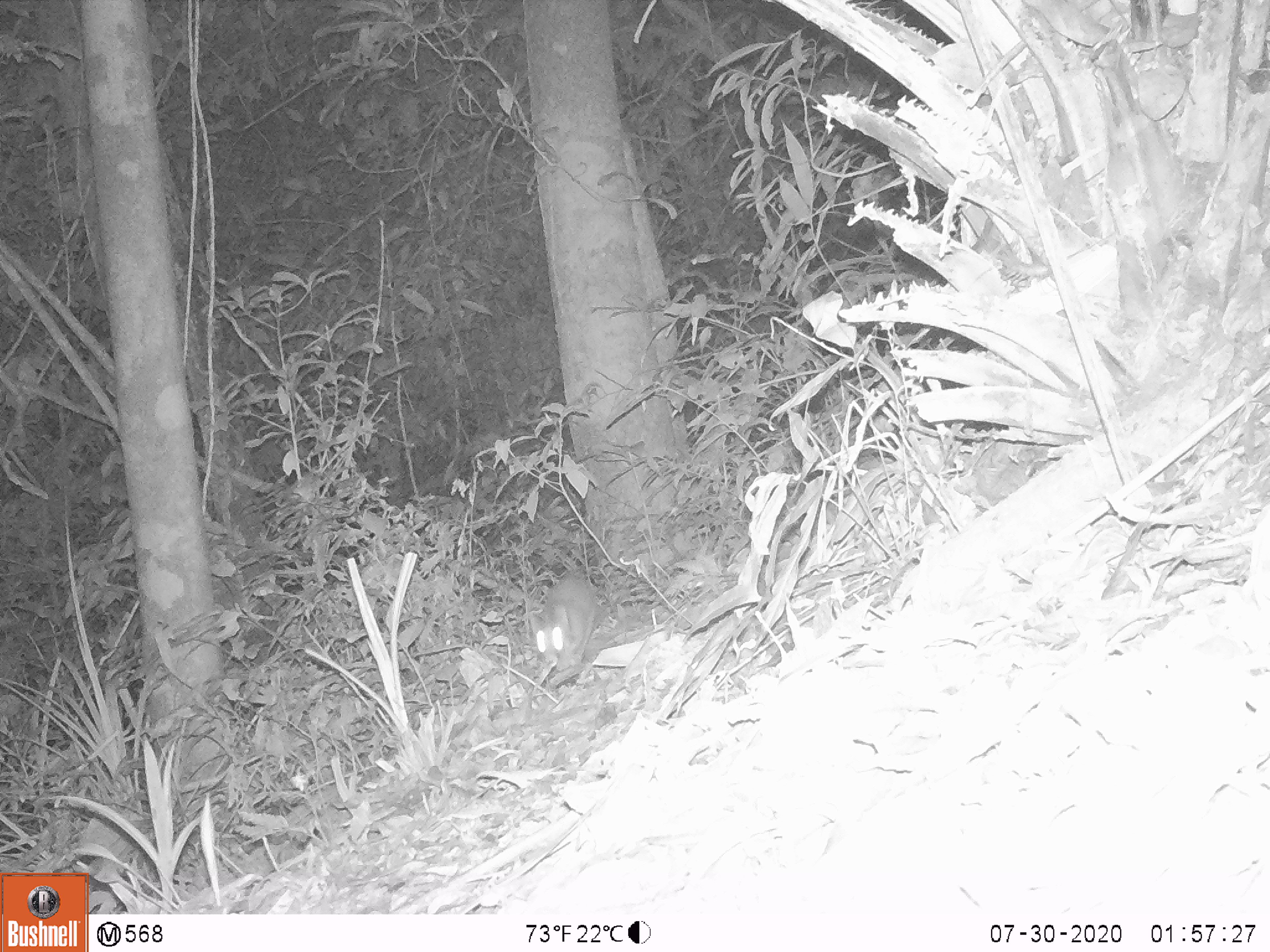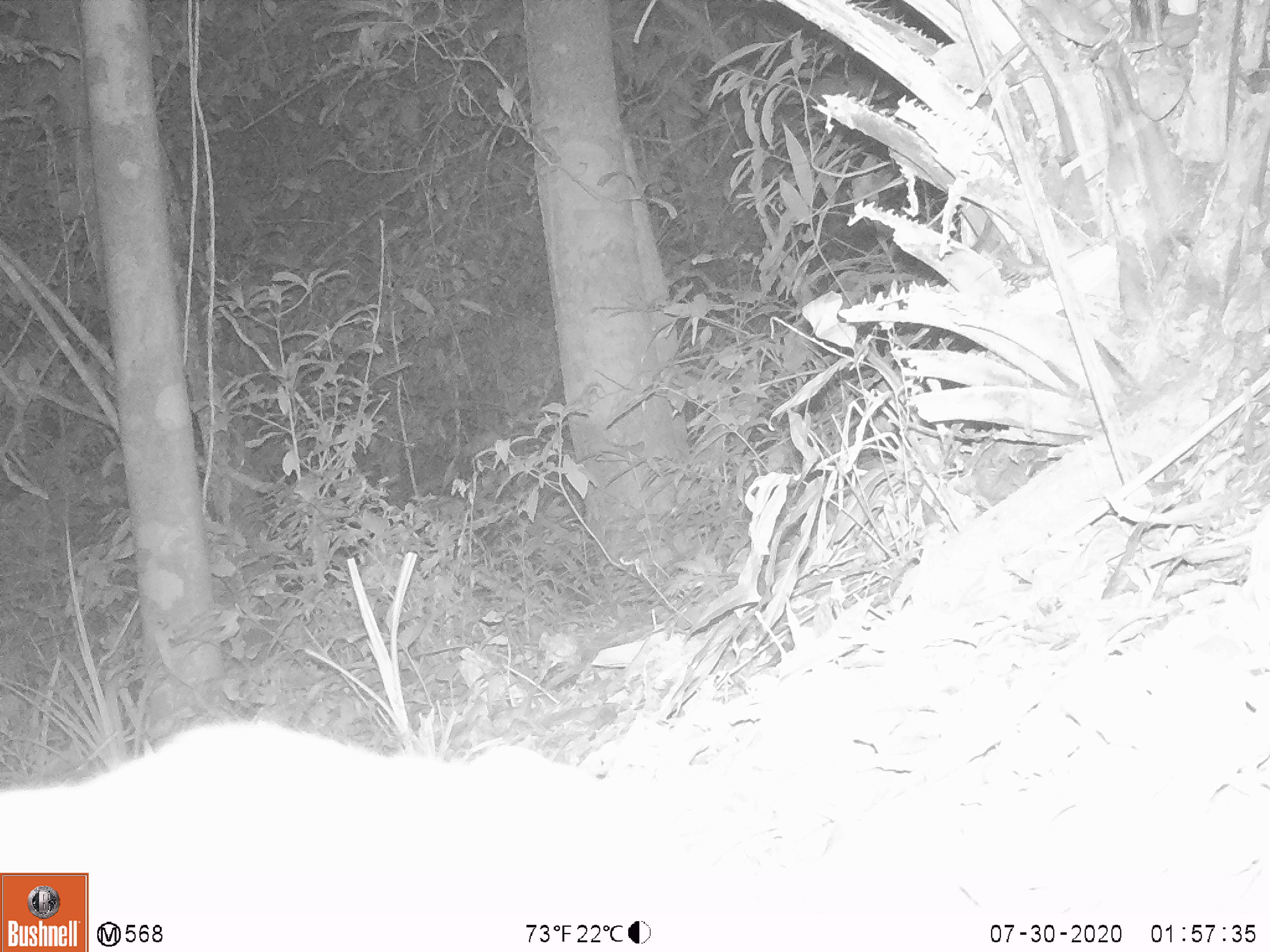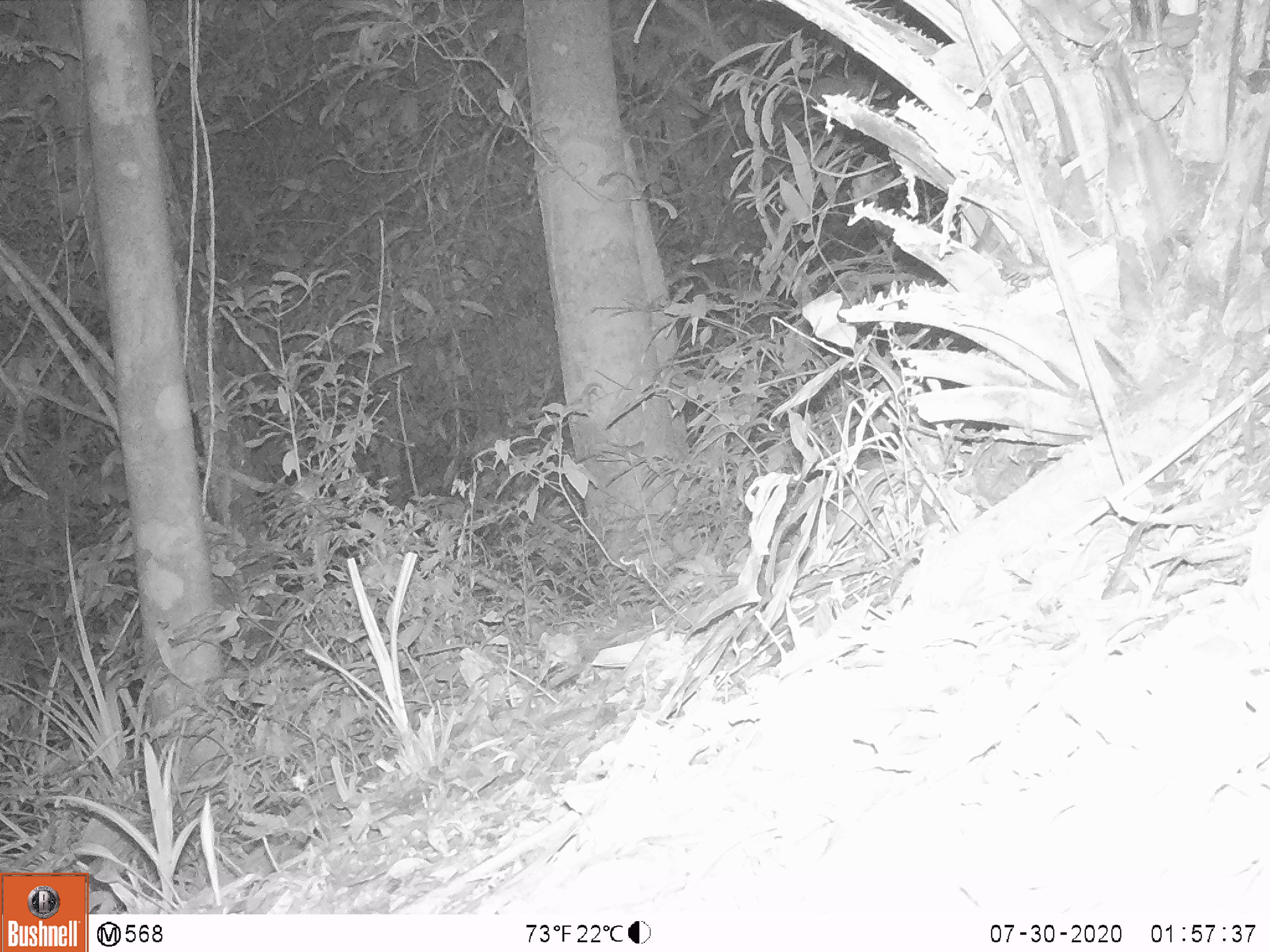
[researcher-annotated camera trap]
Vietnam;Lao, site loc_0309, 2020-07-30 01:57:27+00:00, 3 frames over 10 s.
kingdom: Animalia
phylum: Chordata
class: Mammalia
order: Carnivora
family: Mustelidae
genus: Melogale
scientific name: Melogale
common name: ferret badger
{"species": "ferret badger (Melogale)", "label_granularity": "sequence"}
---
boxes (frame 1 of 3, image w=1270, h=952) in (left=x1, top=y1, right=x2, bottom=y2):
ferret badger: (left=528, top=575, right=597, bottom=673)